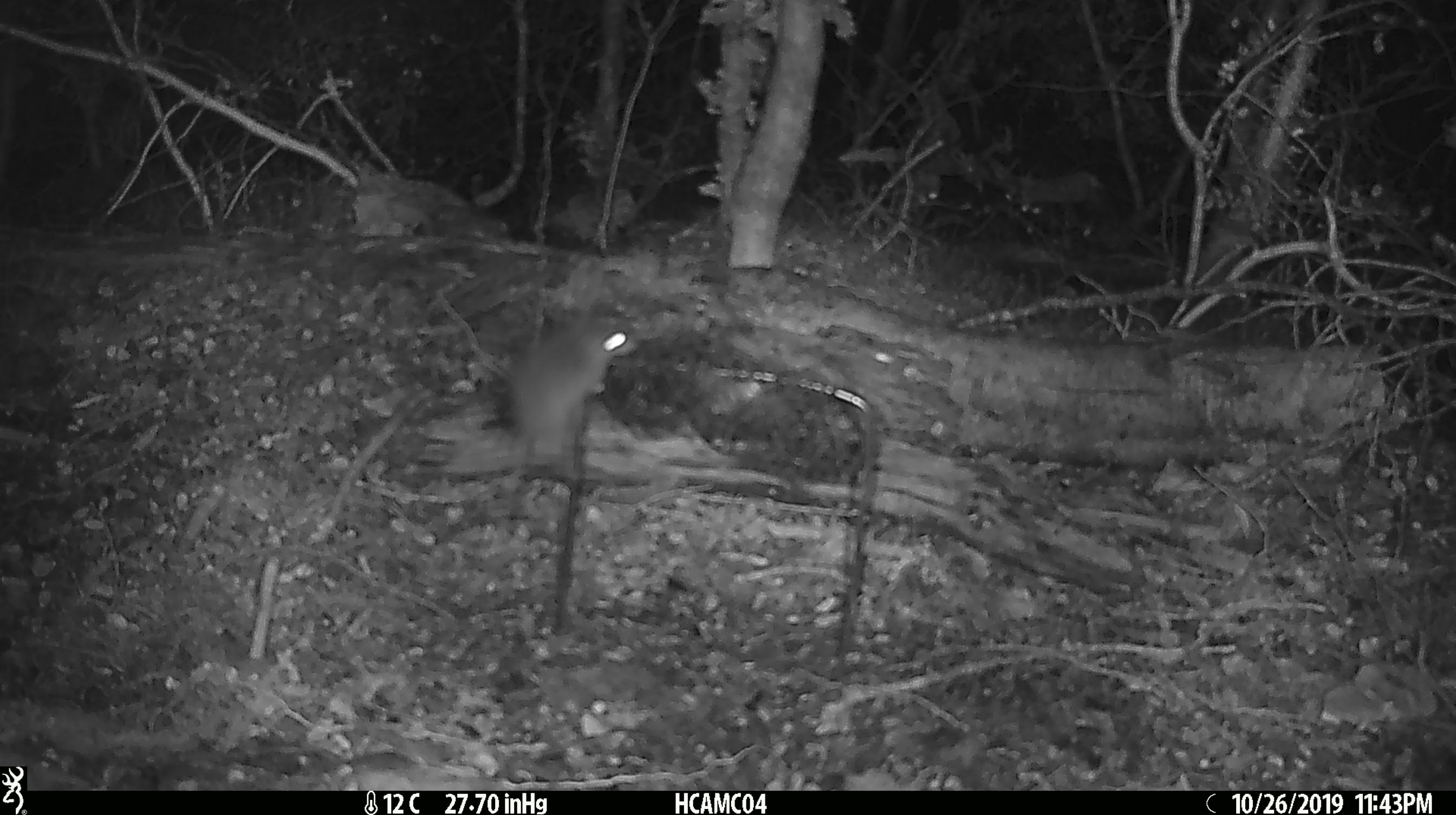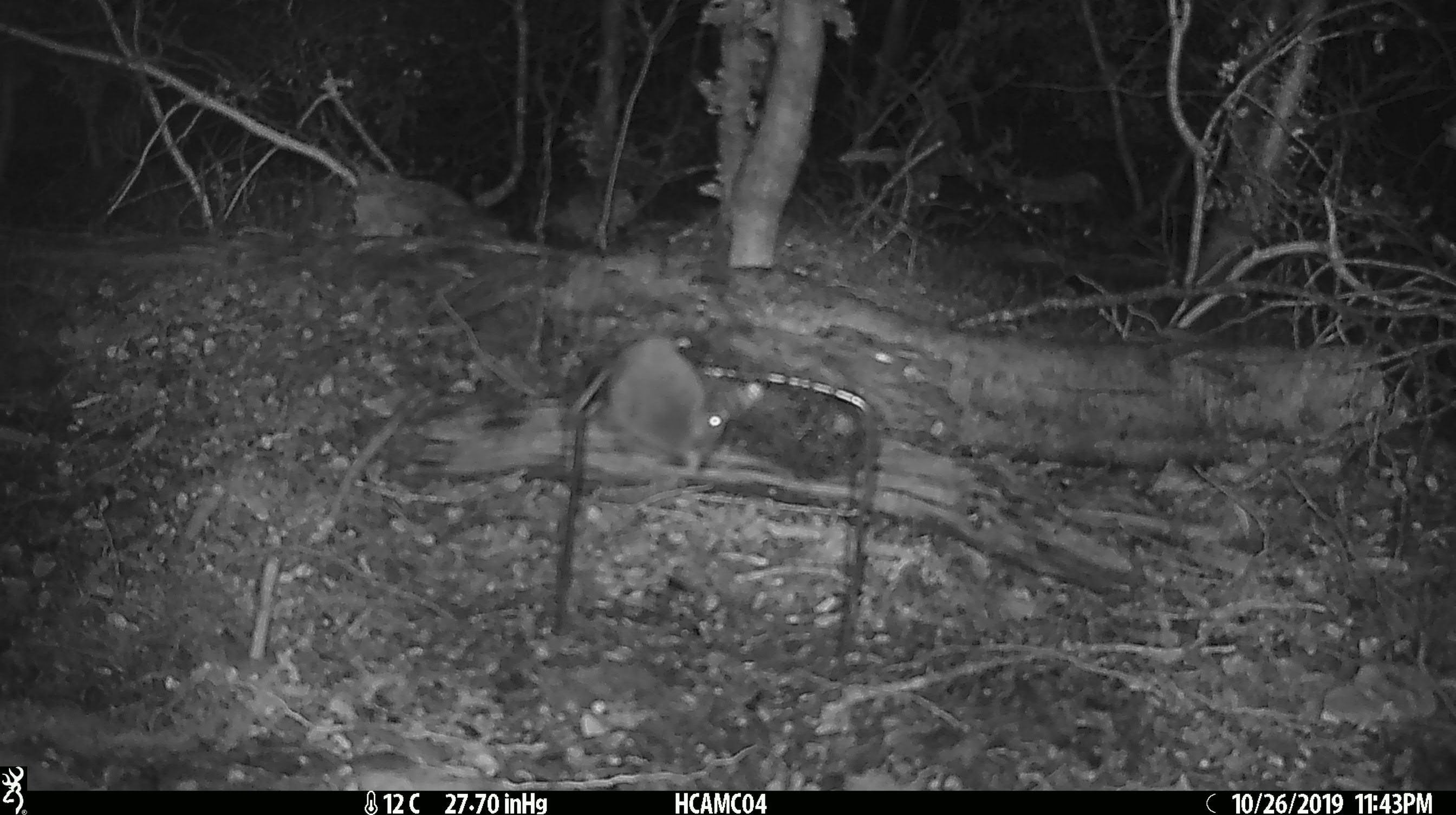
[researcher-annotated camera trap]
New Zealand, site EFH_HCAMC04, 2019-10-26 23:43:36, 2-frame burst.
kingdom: Animalia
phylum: Chordata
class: Mammalia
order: Rodentia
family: Muridae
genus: Mus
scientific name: Mus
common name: mouse